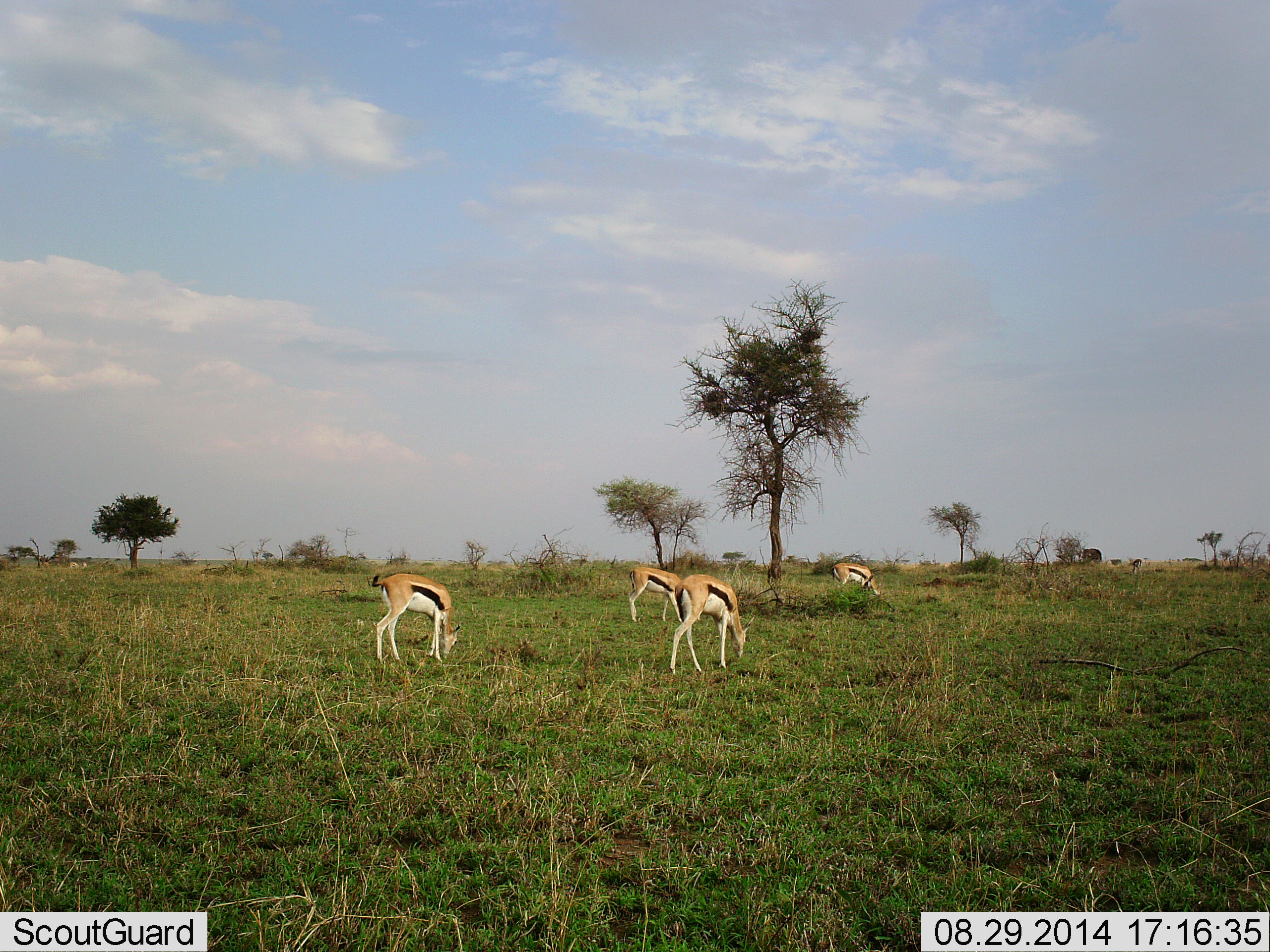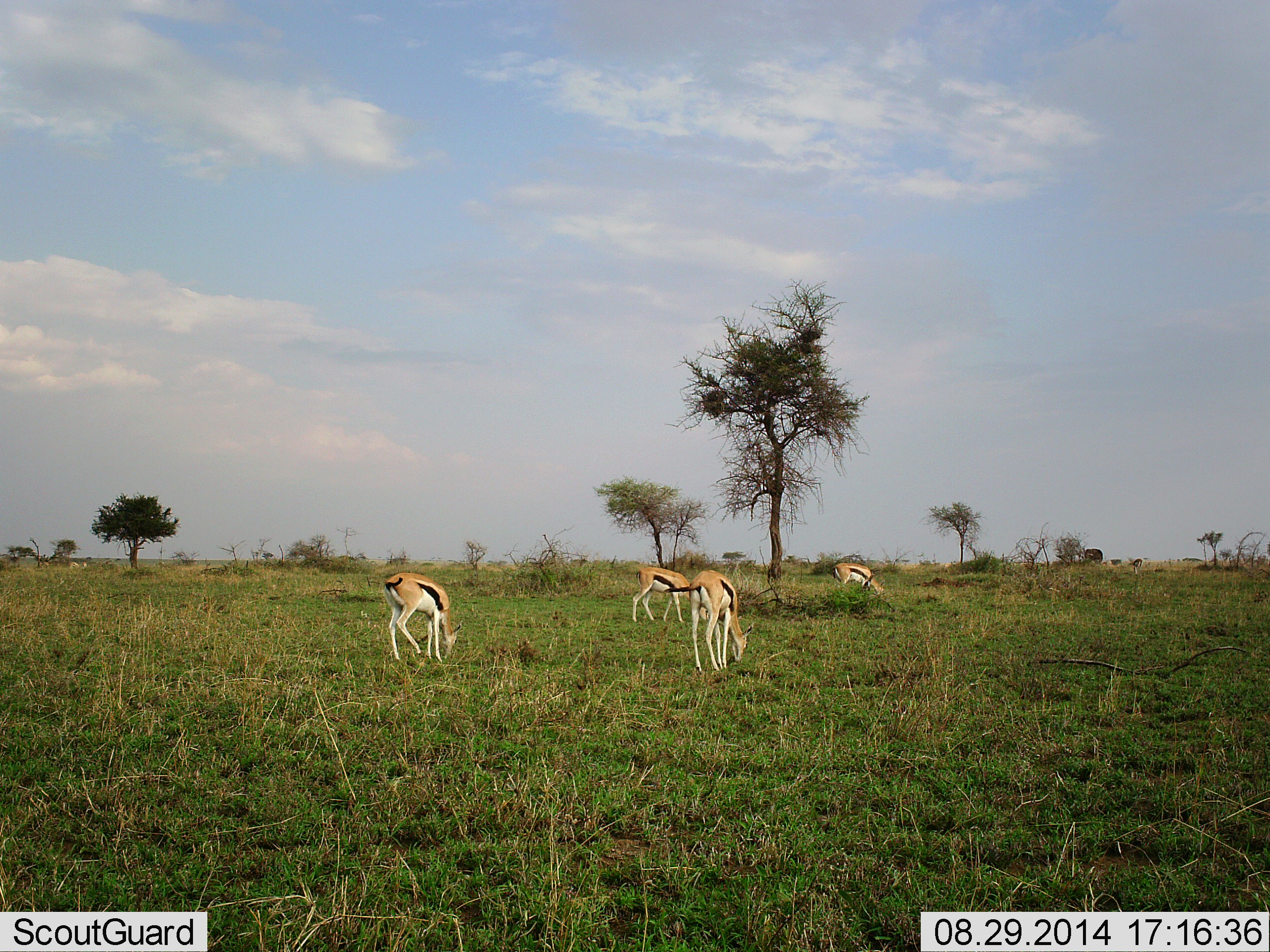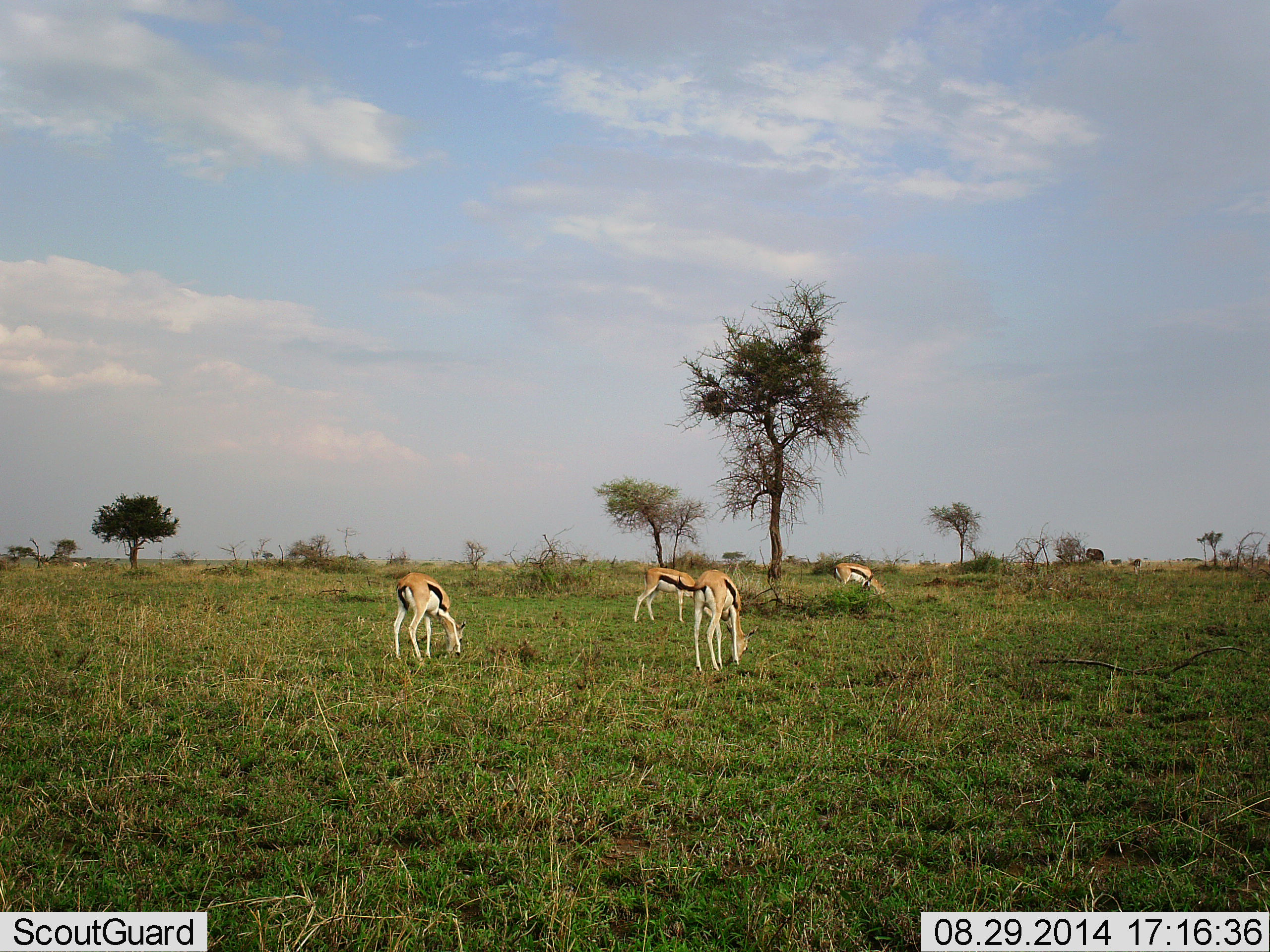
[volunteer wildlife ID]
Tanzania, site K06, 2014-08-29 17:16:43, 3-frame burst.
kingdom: Animalia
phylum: Chordata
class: Mammalia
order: Artiodactyla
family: Bovidae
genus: Eudorcas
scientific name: Eudorcas thomsonii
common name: thomson's gazelle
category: gazellethomsons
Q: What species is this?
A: Gazellethomsons (thomson's gazelle) (Eudorcas thomsonii).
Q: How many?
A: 4.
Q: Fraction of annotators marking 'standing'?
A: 10%.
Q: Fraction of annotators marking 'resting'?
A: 0%.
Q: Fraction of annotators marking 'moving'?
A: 30%.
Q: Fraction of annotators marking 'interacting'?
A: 0%.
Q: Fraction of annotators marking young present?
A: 0%.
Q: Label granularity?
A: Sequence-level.